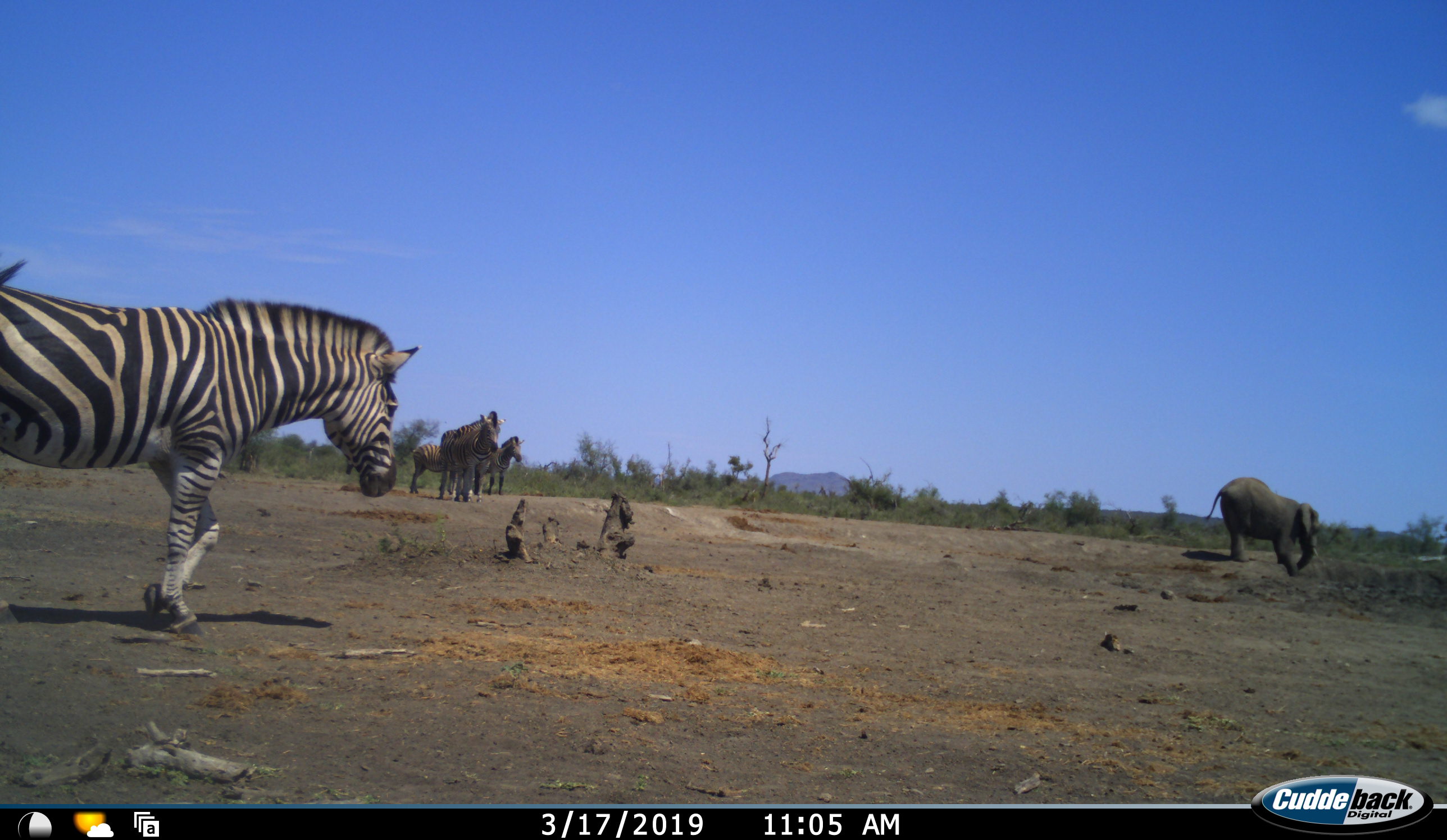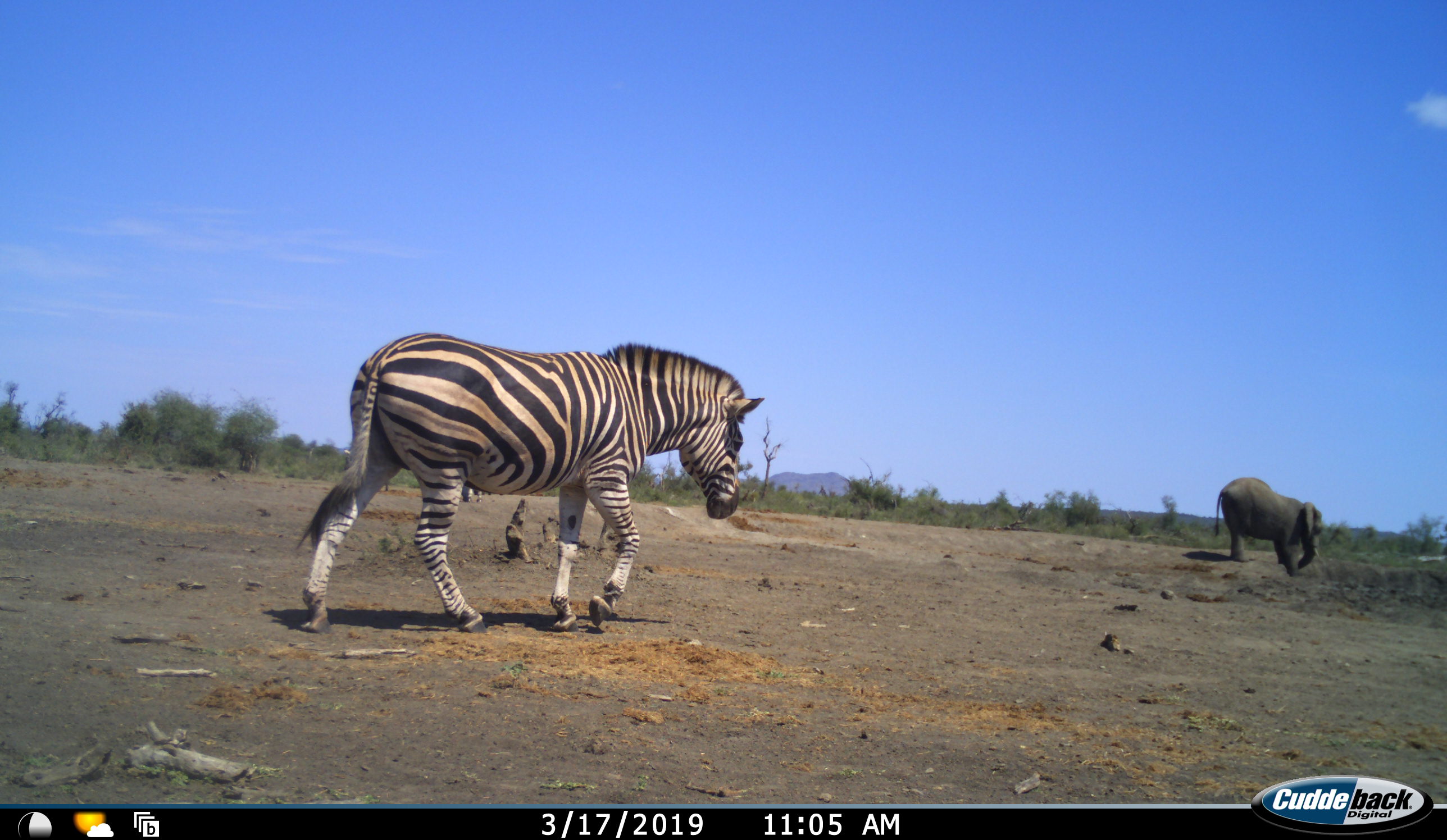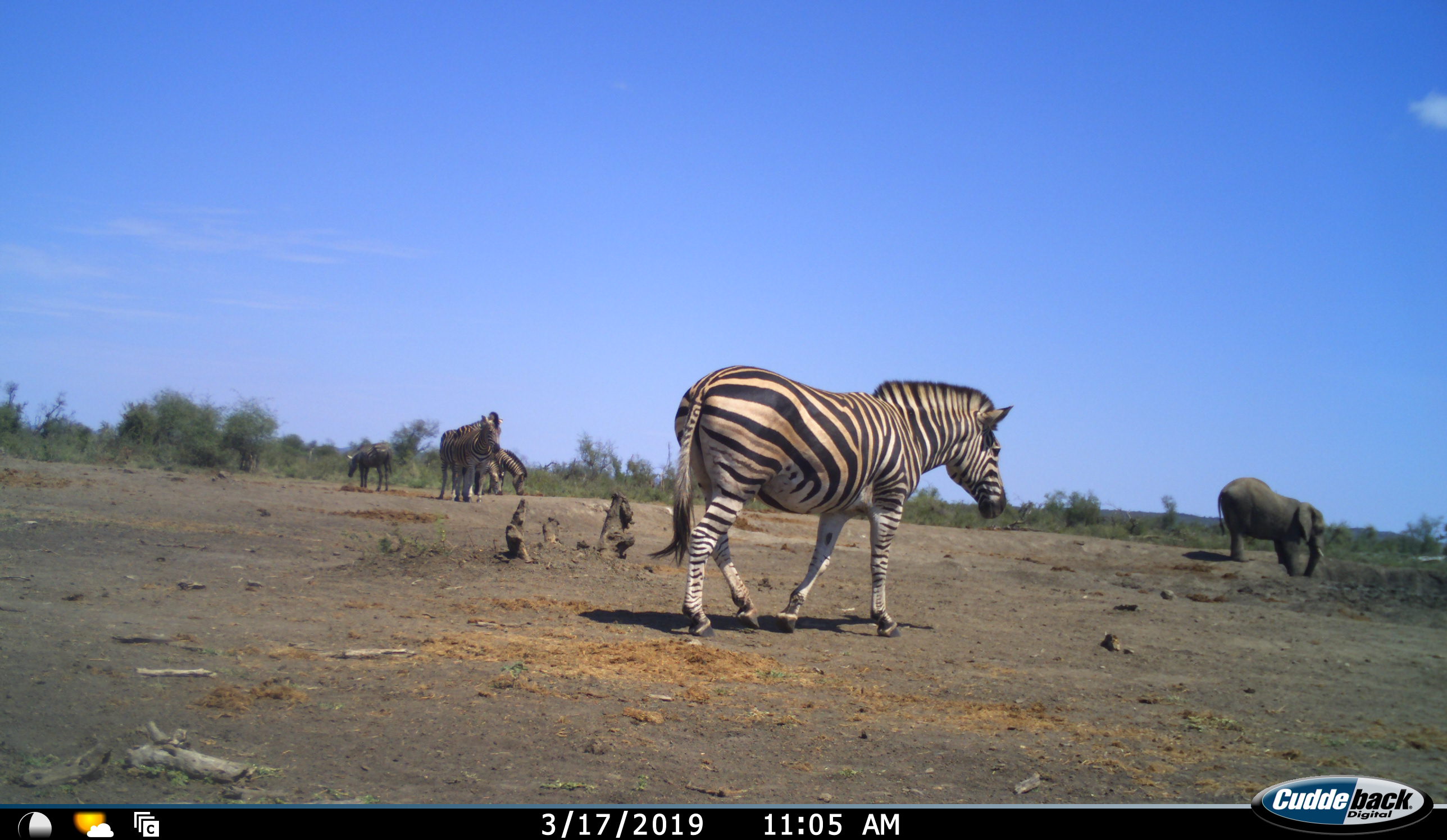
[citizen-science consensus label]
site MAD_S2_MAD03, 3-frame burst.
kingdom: Animalia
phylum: Chordata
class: Mammalia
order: Proboscidea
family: Elephantidae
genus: Loxodonta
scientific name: Loxodonta africana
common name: african bush elephant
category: elephant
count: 1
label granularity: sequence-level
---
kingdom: Animalia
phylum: Chordata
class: Mammalia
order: Perissodactyla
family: Equidae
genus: Equus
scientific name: Equus quagga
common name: plains zebra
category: zebraplains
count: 5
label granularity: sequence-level